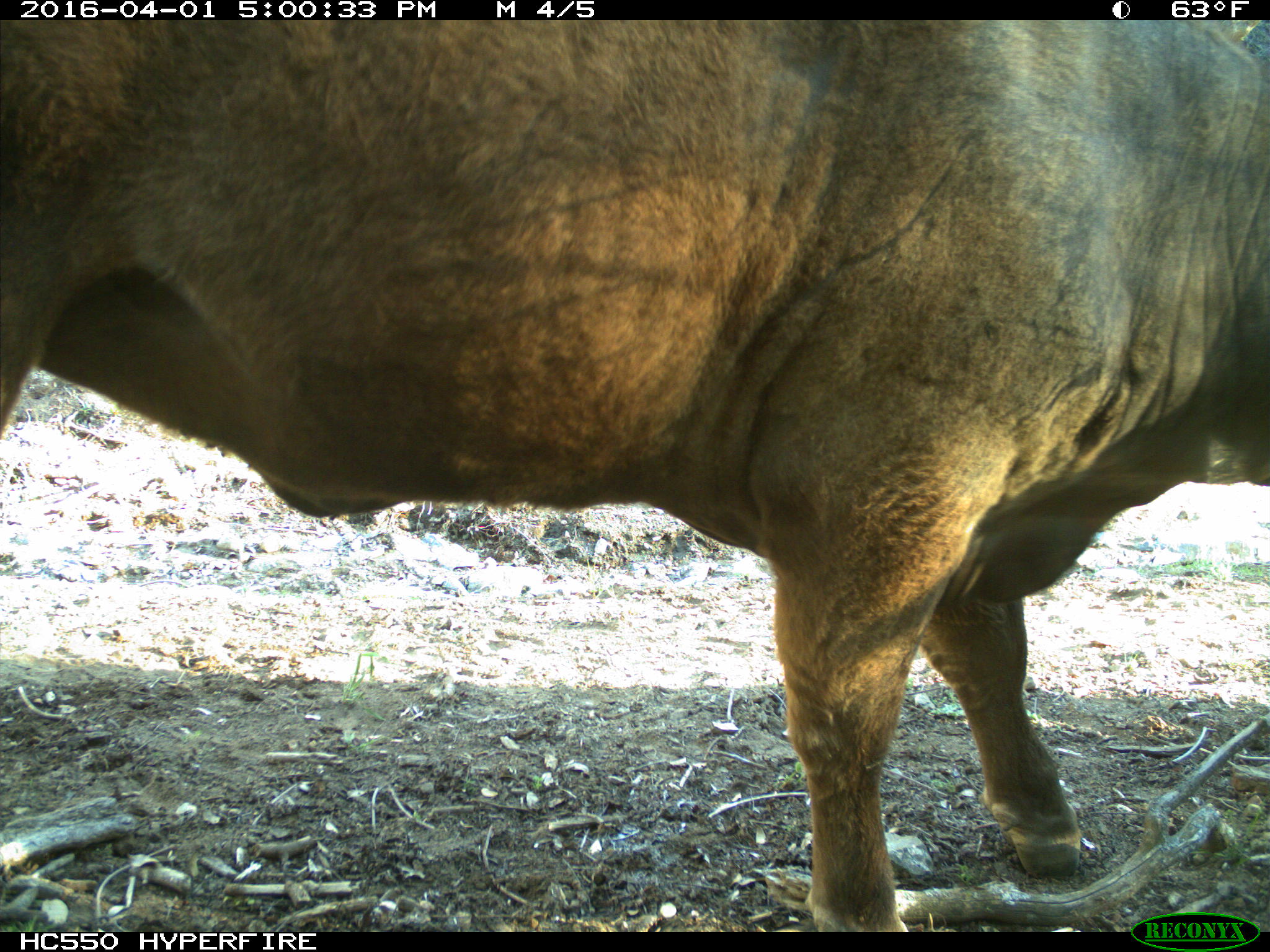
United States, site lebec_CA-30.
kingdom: Animalia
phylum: Chordata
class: Mammalia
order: Artiodactyla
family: Bovidae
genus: Bos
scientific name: Bos taurus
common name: domestic cow